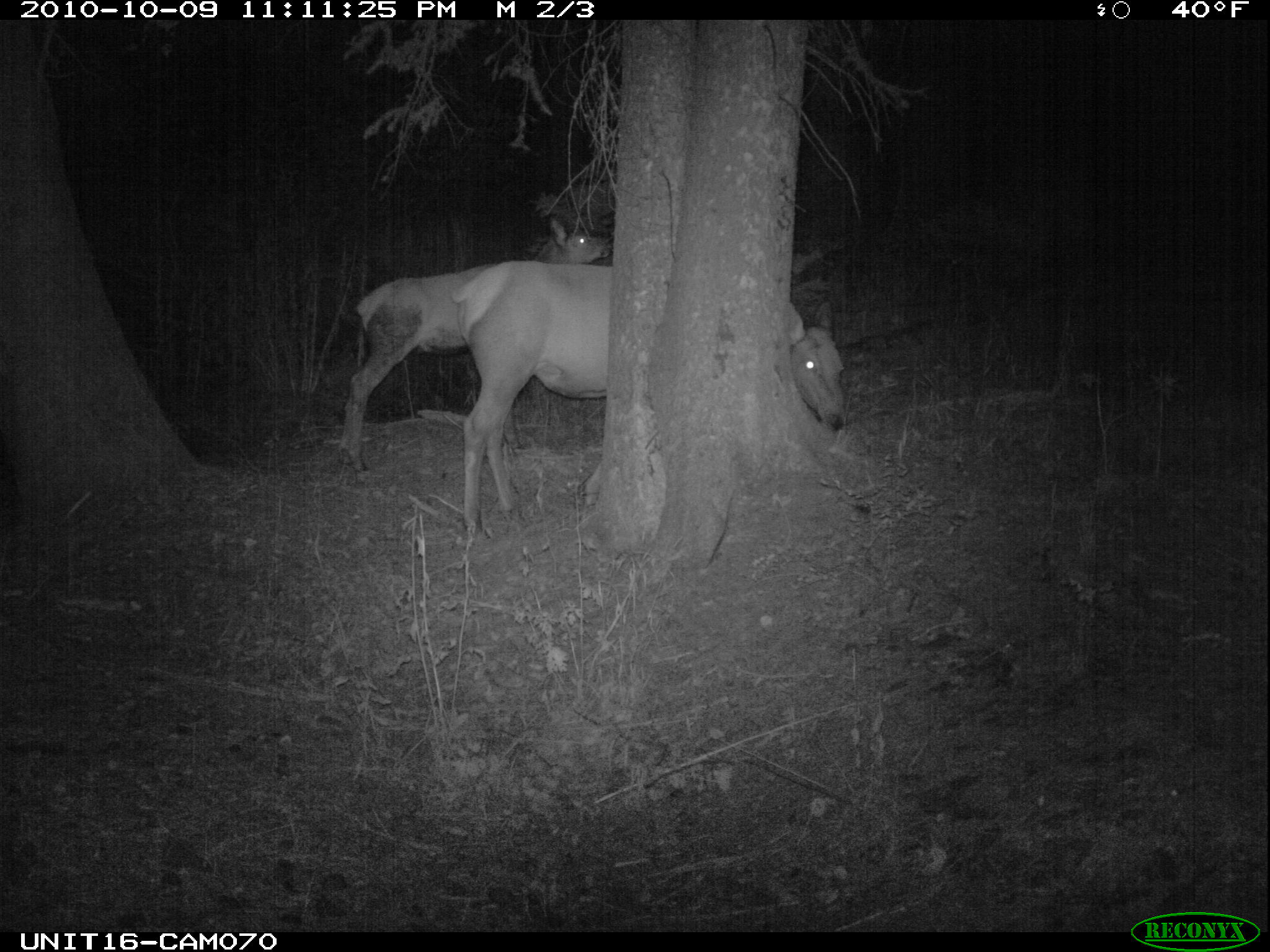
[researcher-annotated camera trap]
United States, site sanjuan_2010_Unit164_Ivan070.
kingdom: Animalia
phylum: Chordata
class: Mammalia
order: Artiodactyla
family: Cervidae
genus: Cervus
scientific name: Cervus elaphus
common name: red deer